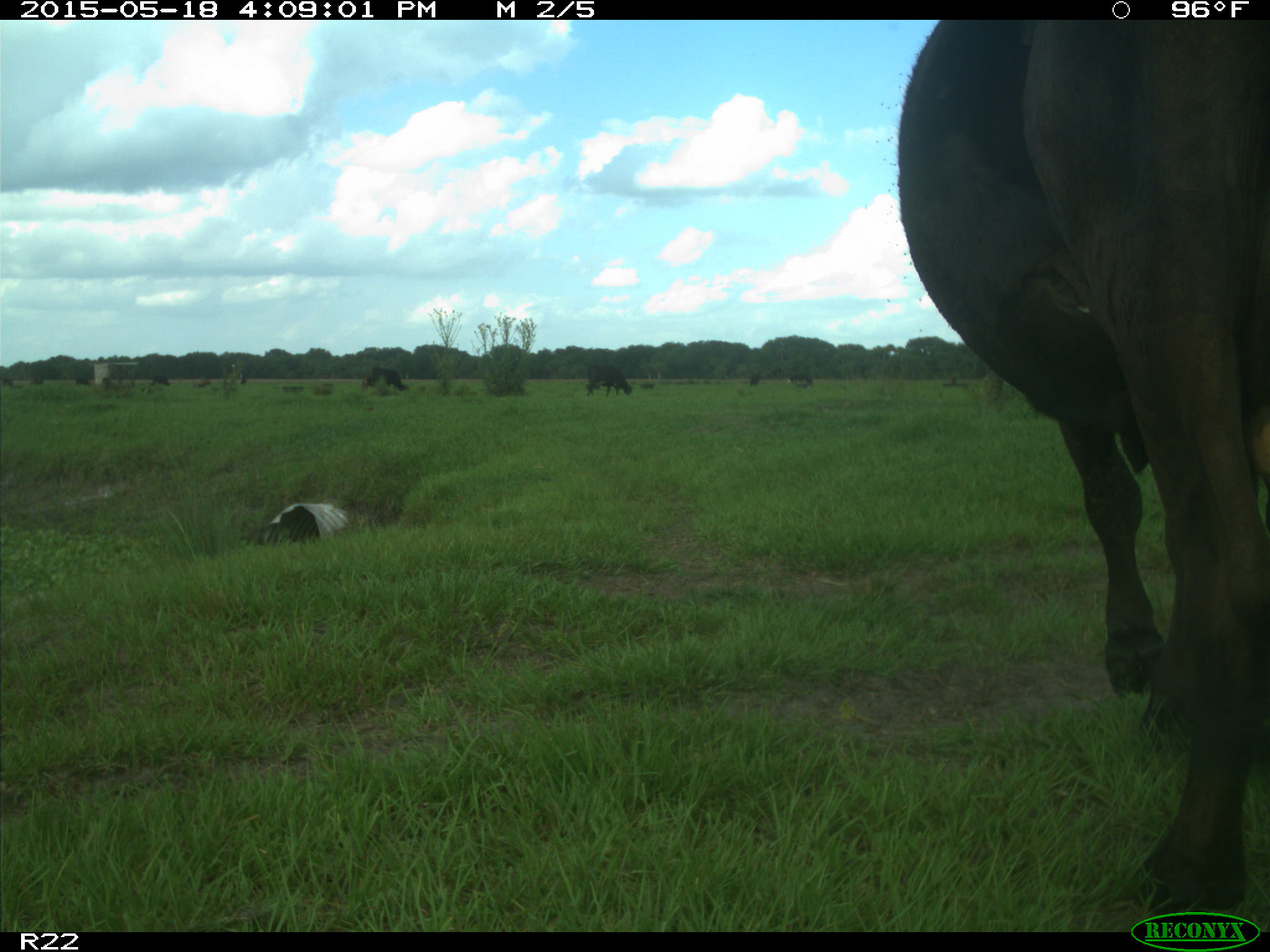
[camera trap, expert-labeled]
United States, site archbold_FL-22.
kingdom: Animalia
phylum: Chordata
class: Mammalia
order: Artiodactyla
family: Bovidae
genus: Bos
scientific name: Bos taurus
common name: domestic cow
Bos taurus (domestic cow).